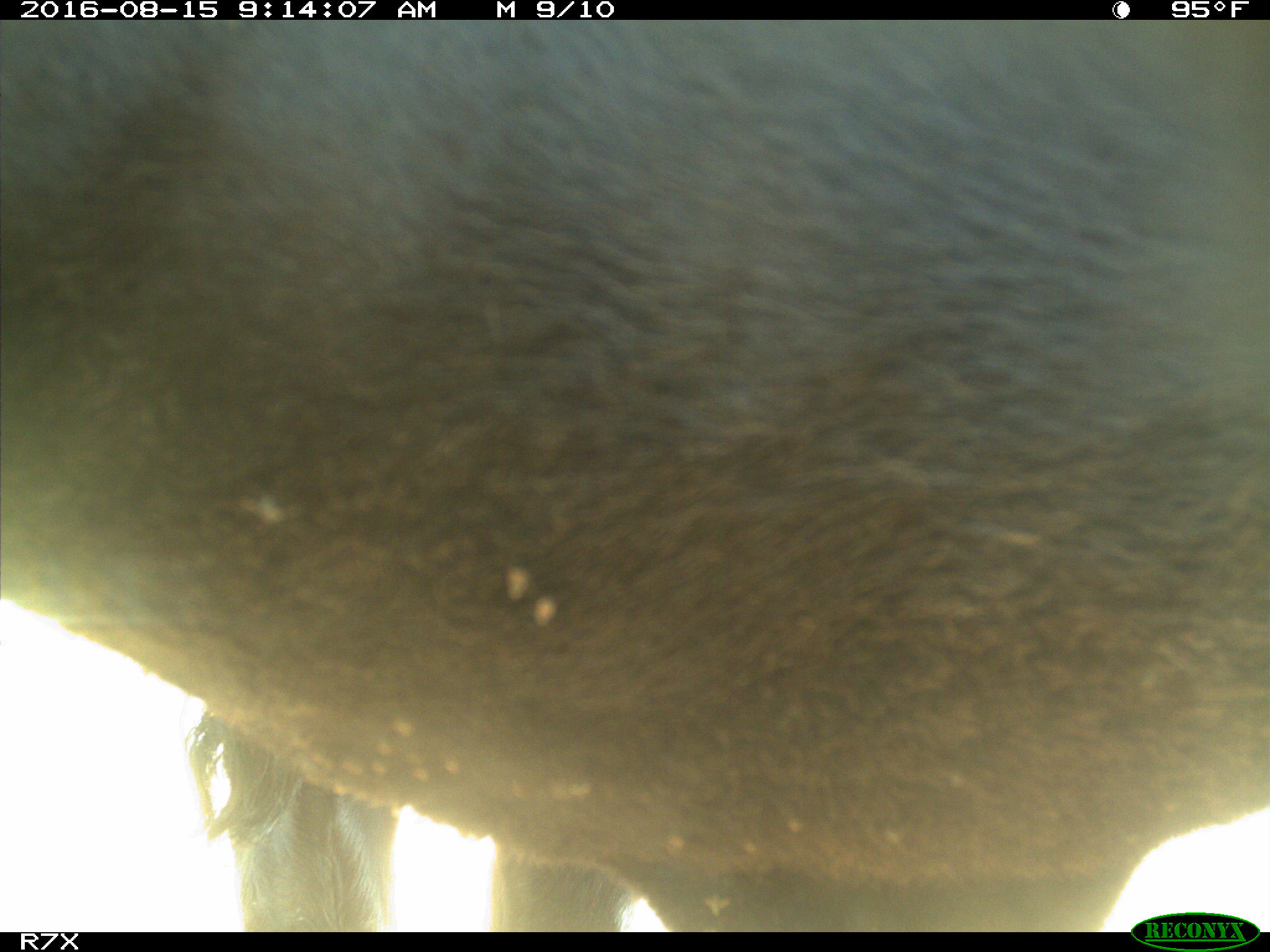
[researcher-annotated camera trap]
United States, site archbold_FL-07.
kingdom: Animalia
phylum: Chordata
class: Mammalia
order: Artiodactyla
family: Bovidae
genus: Bos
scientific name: Bos taurus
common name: domestic cow